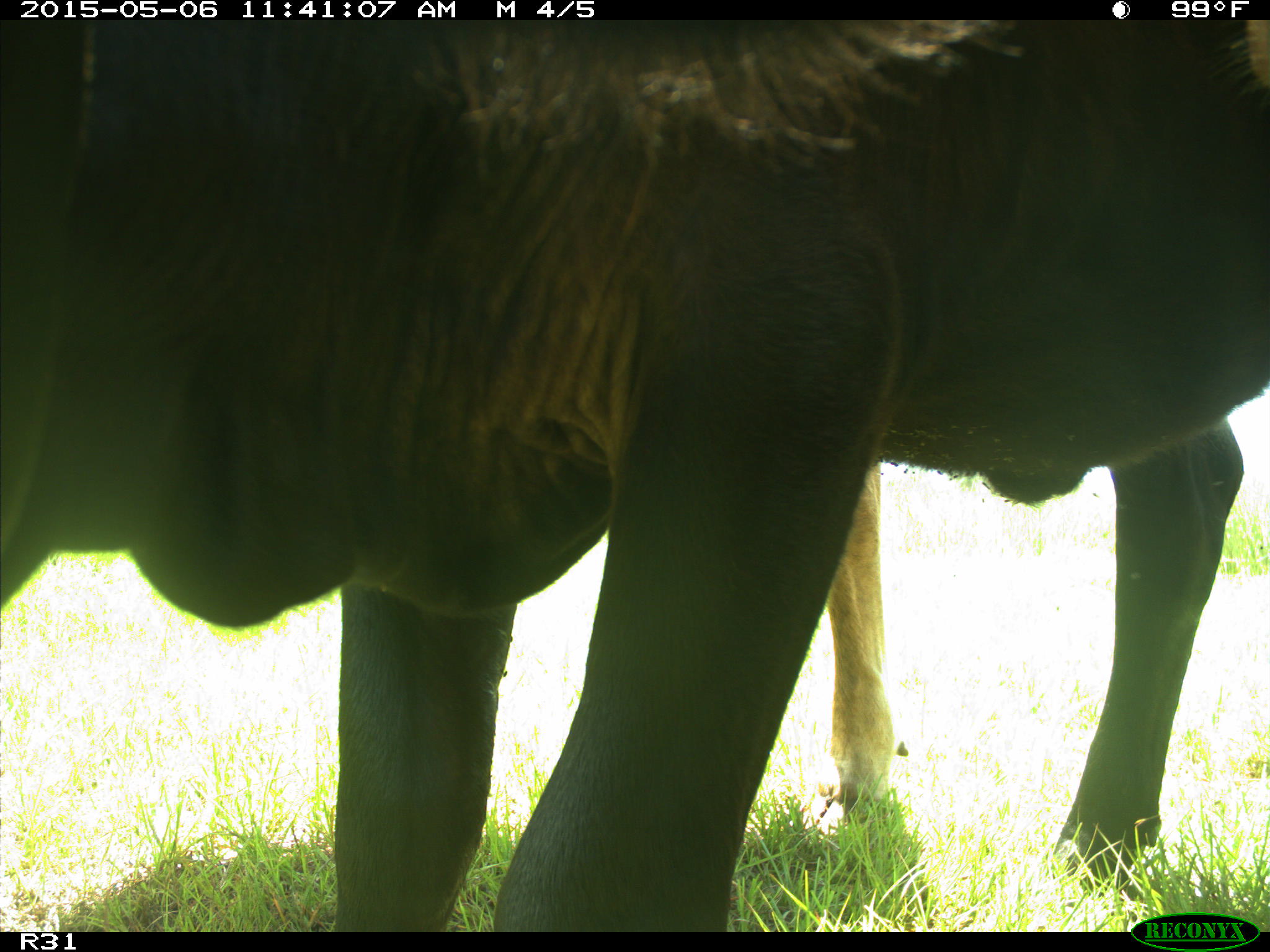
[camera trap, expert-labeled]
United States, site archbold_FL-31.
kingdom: Animalia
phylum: Chordata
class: Mammalia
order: Artiodactyla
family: Bovidae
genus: Bos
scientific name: Bos taurus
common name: domestic cow